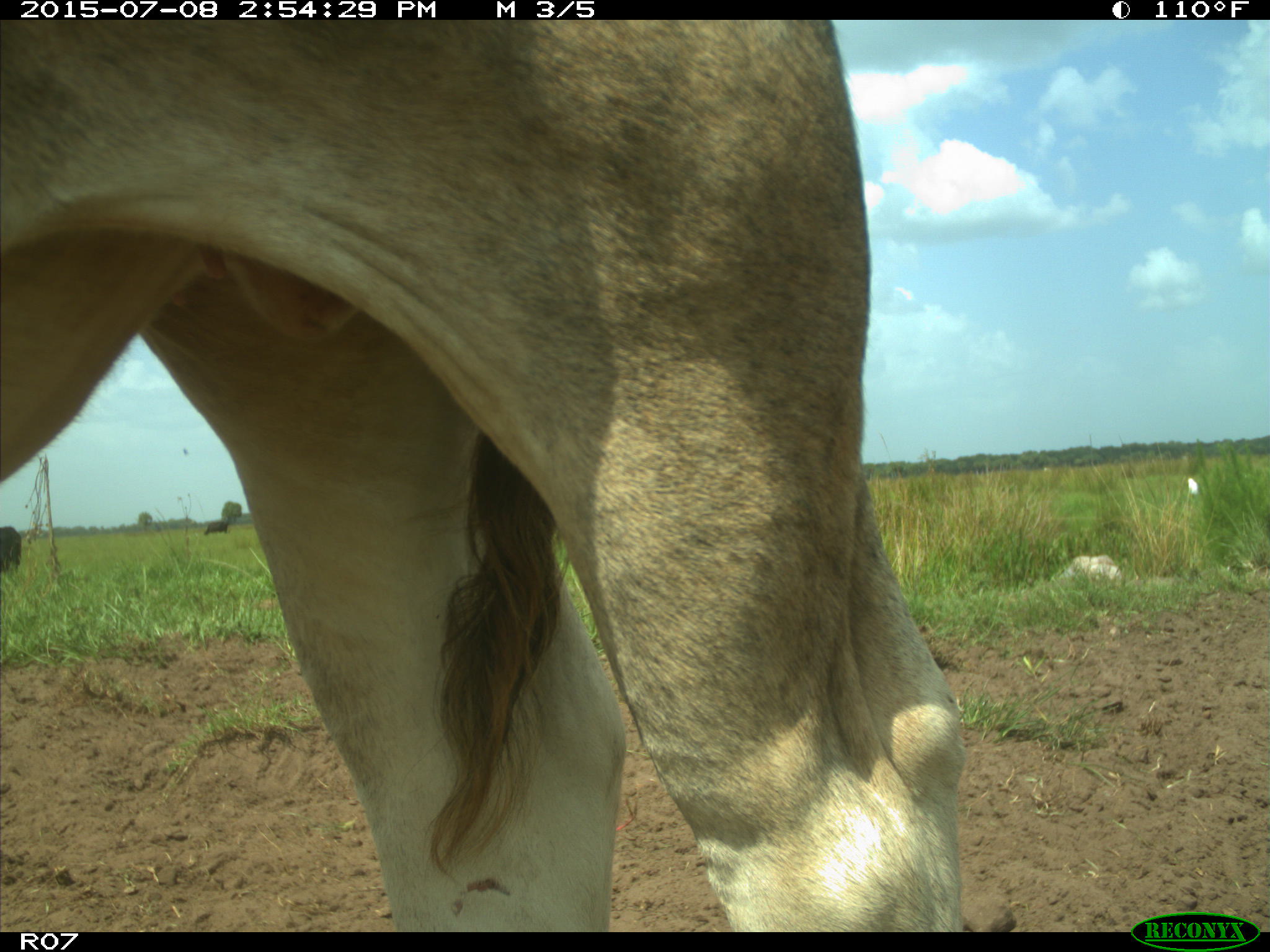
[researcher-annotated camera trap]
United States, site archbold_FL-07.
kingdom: Animalia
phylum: Chordata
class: Mammalia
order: Artiodactyla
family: Bovidae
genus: Bos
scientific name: Bos taurus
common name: domestic cow